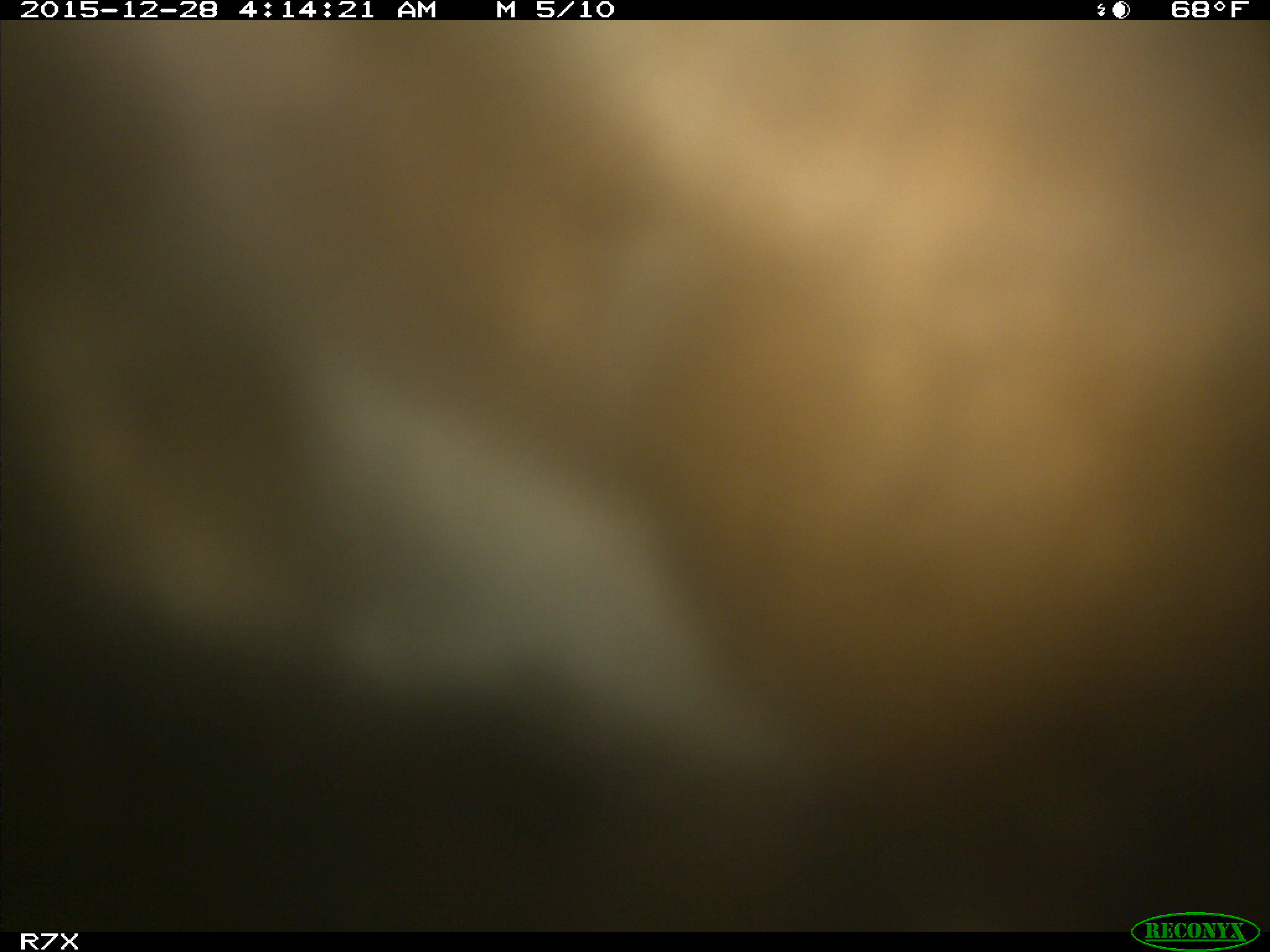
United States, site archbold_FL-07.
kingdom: Animalia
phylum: Chordata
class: Mammalia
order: Artiodactyla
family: Bovidae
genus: Bos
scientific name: Bos taurus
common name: domestic cow